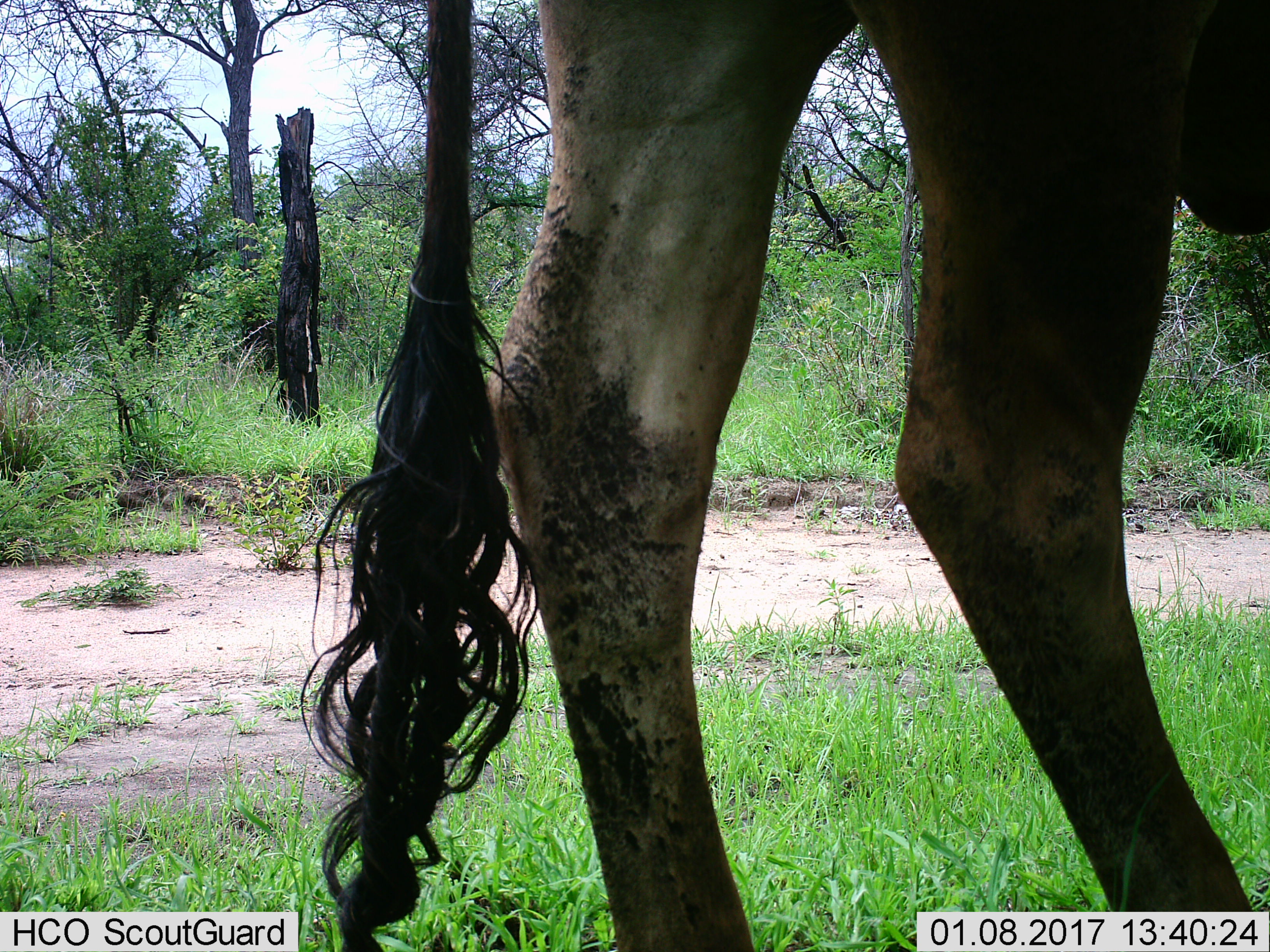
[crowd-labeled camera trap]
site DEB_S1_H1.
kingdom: Animalia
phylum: Chordata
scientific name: Vertebrata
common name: domestic animal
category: domesticanimal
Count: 1.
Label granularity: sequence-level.